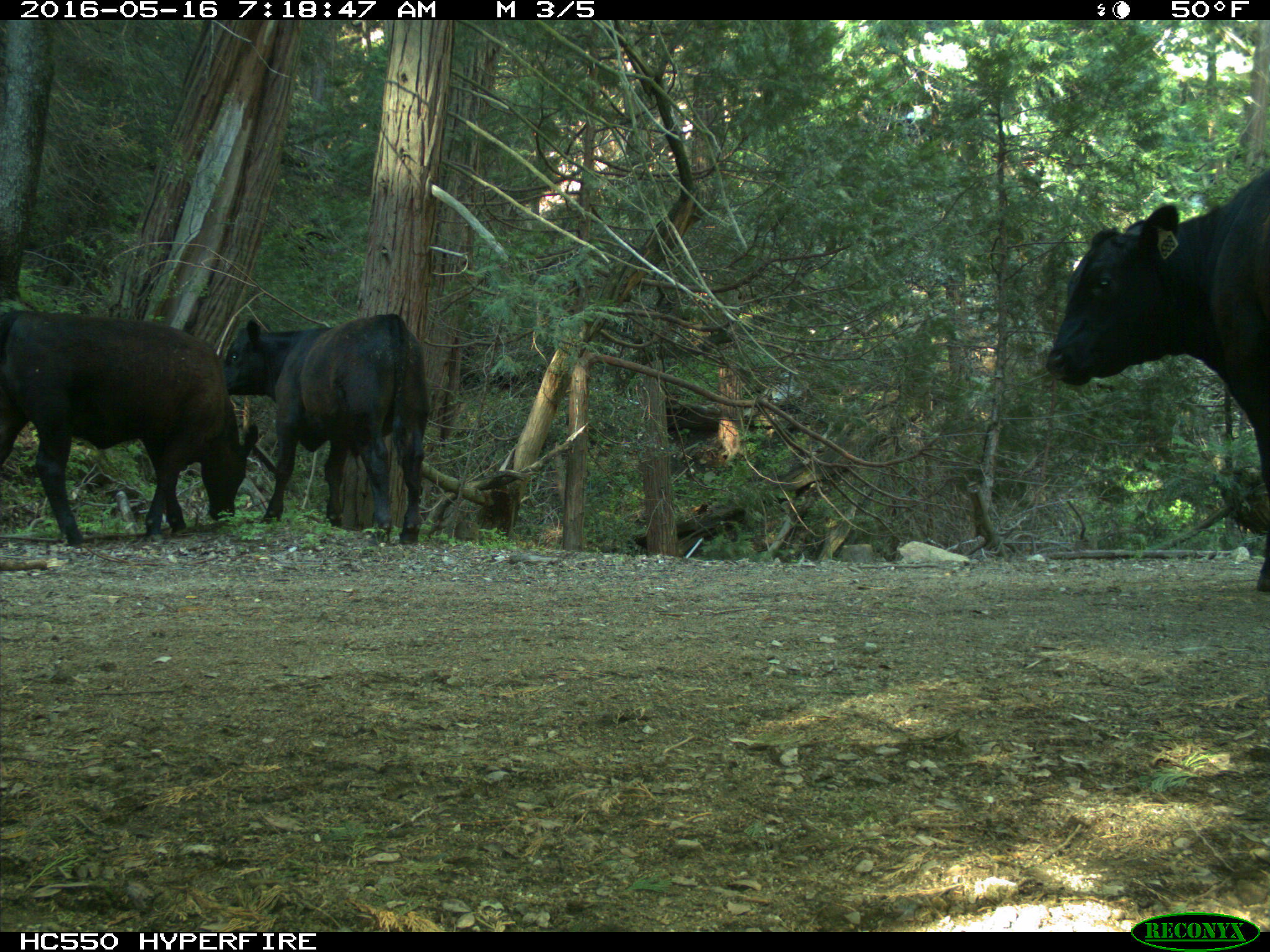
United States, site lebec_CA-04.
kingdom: Animalia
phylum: Chordata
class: Mammalia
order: Artiodactyla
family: Bovidae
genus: Bos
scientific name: Bos taurus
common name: domestic cow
Bos taurus (domestic cow).